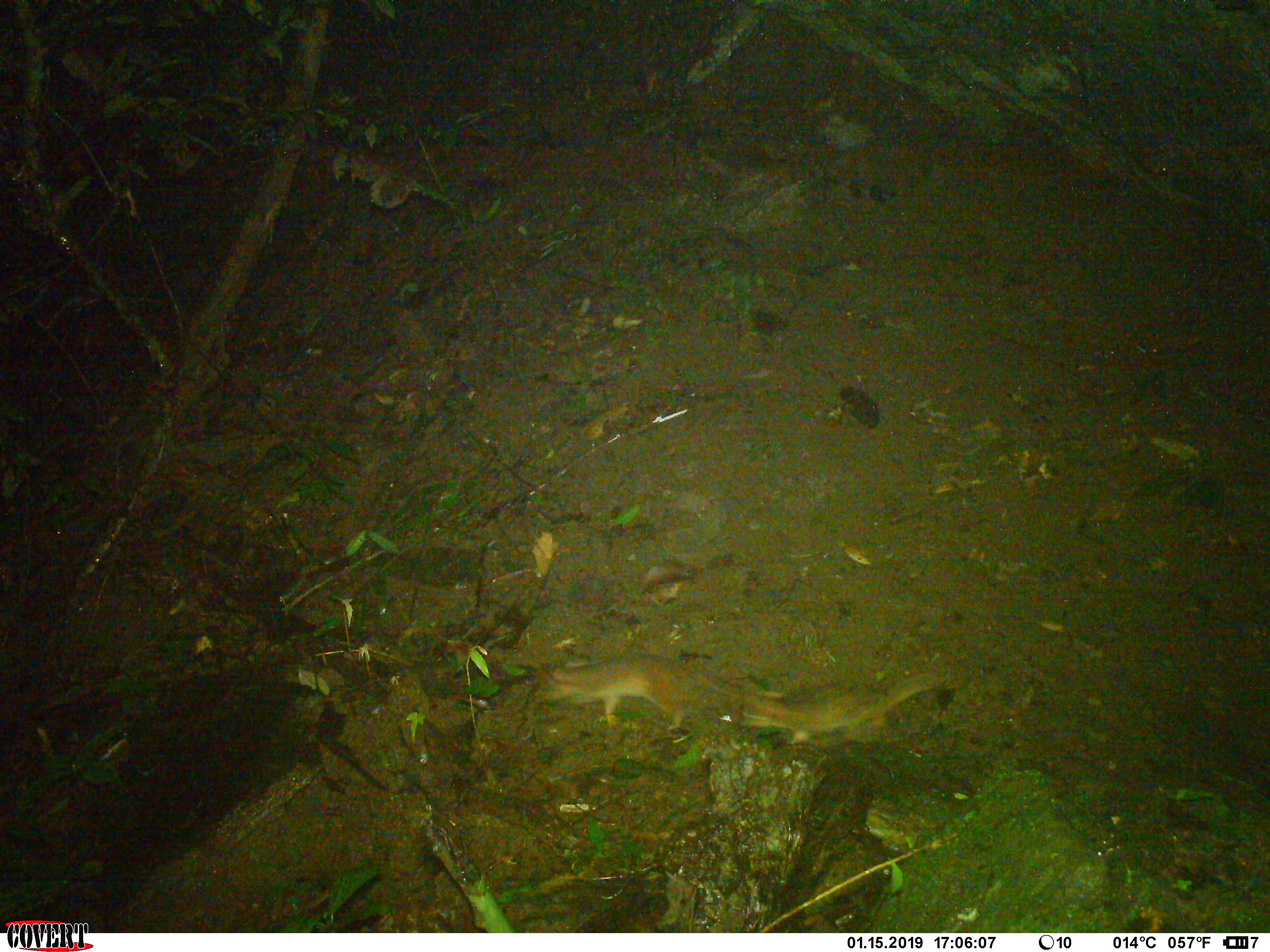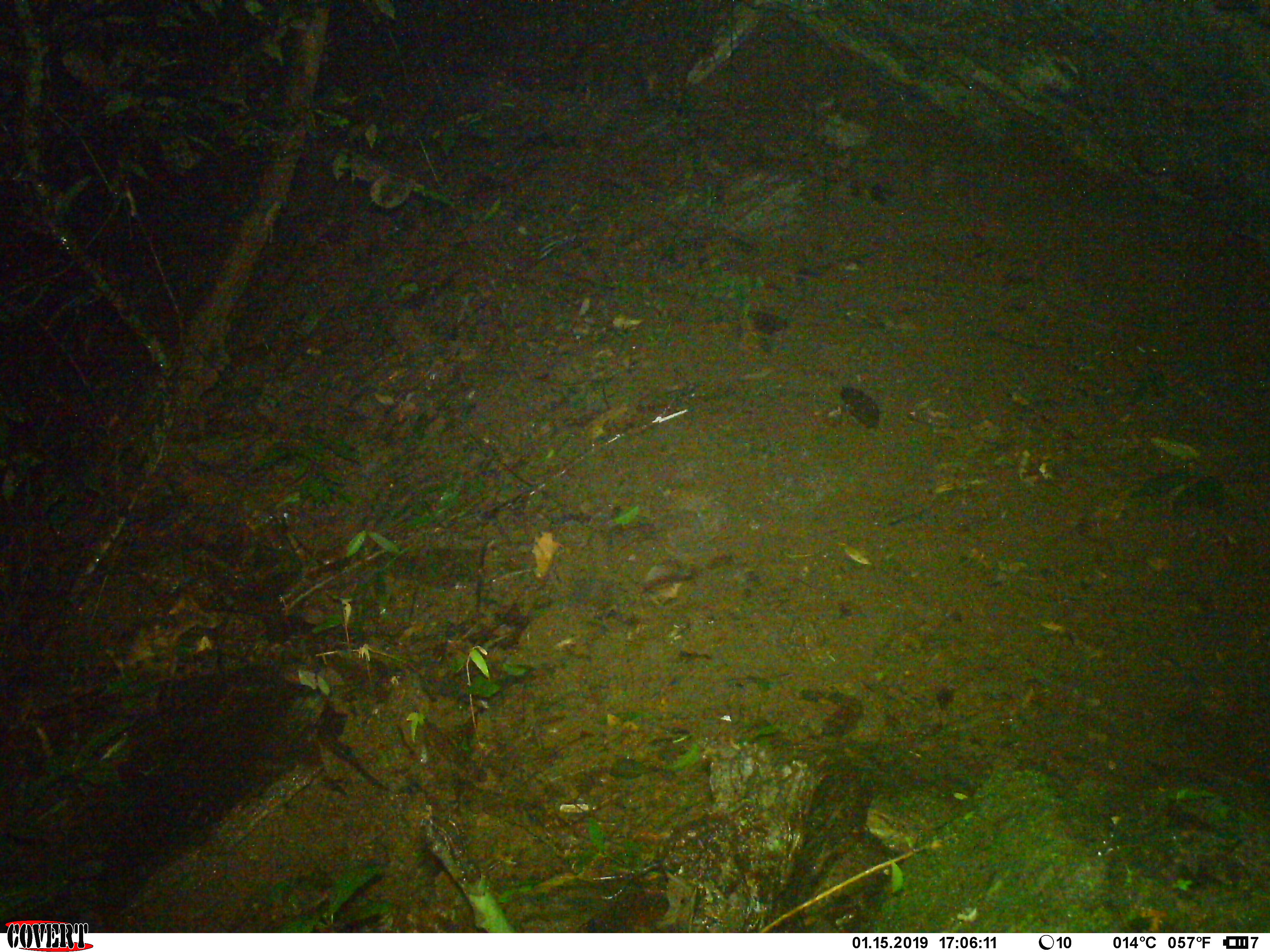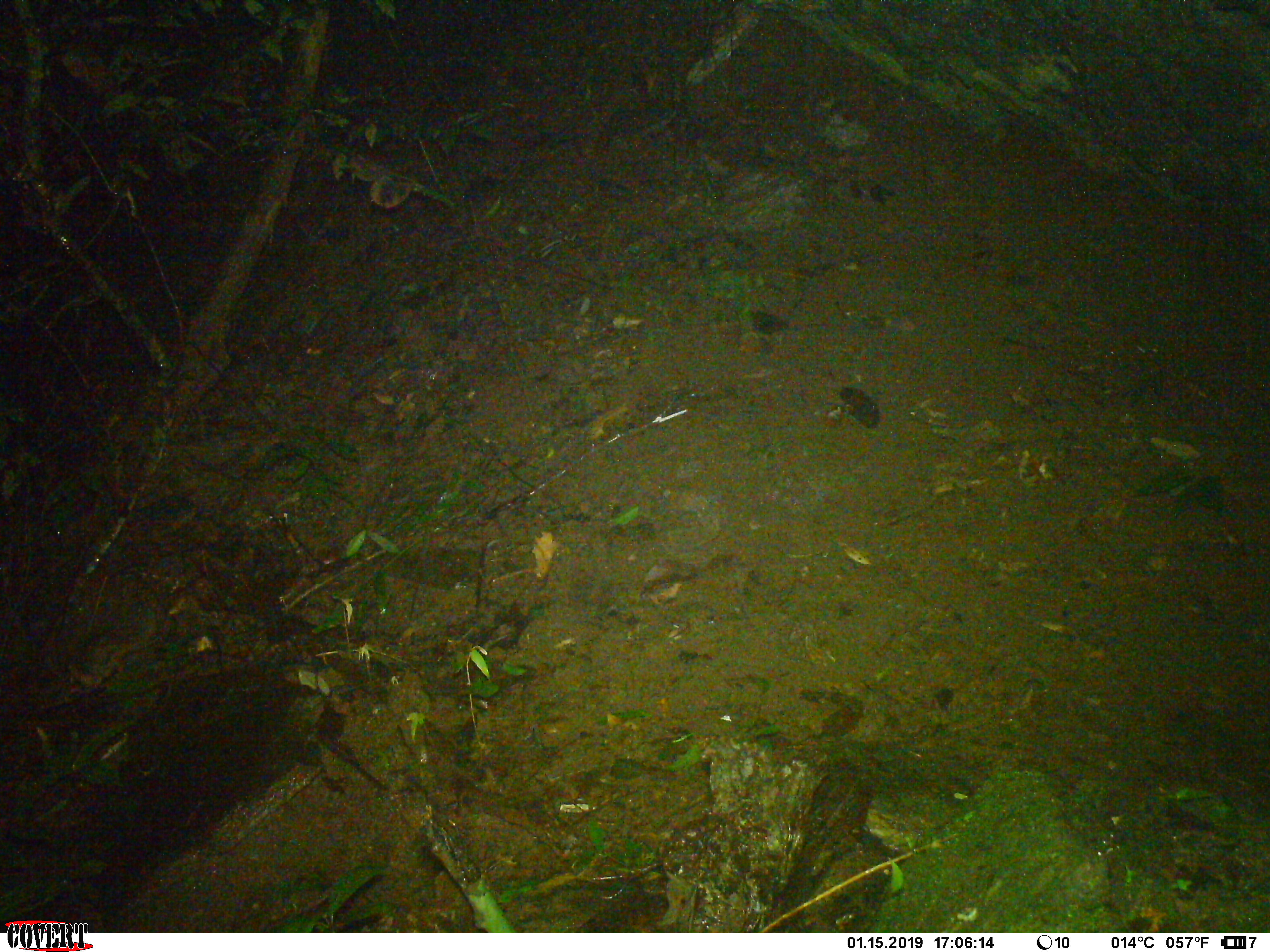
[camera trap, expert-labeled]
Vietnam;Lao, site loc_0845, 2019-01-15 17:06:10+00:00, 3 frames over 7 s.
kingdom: Animalia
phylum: Chordata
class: Mammalia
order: Carnivora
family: Mustelidae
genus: Melogale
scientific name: Melogale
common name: ferret badger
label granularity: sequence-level